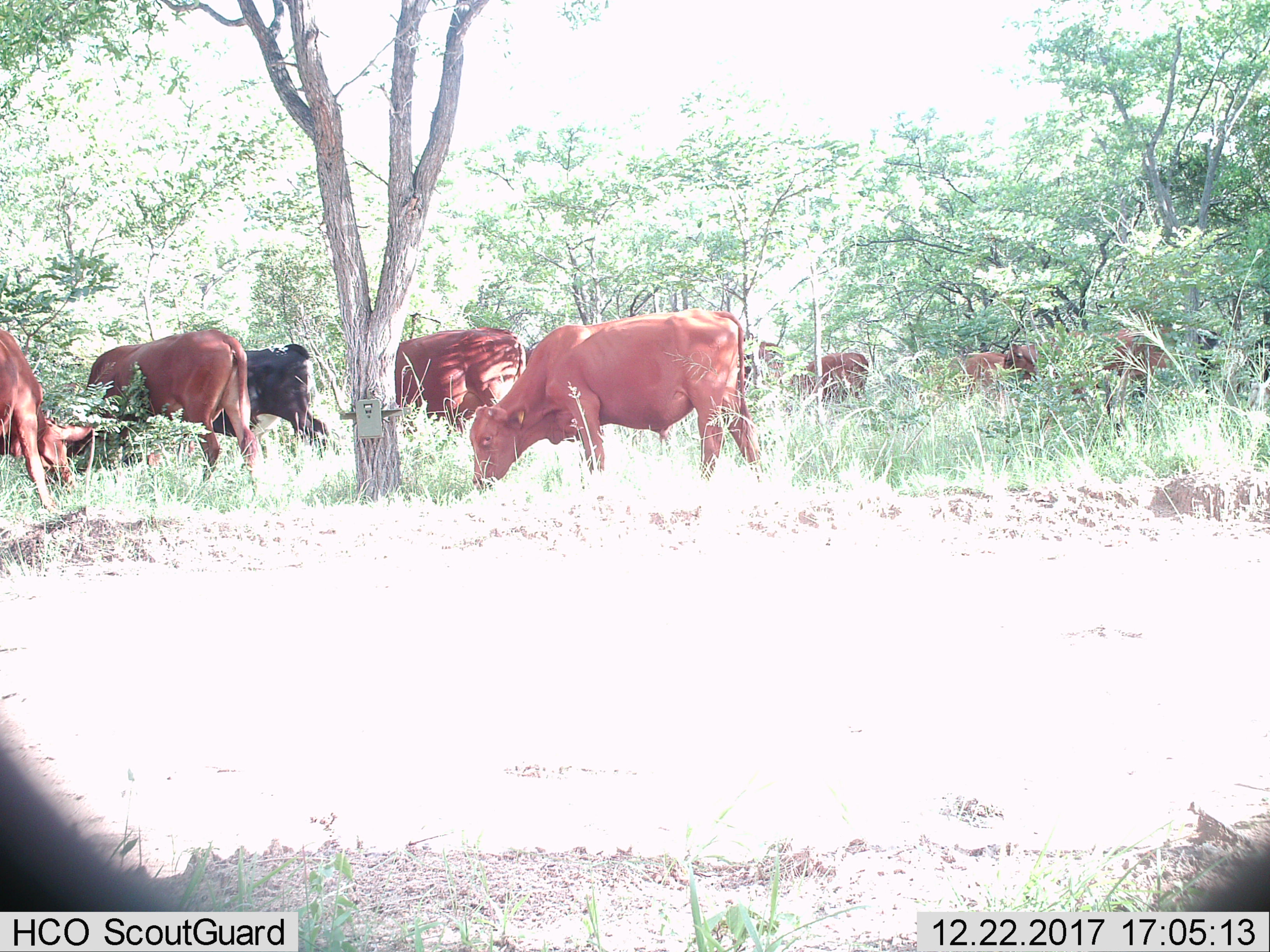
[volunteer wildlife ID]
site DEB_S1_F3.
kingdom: Animalia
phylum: Chordata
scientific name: Vertebrata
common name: domestic animal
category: domesticanimal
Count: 9.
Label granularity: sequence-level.